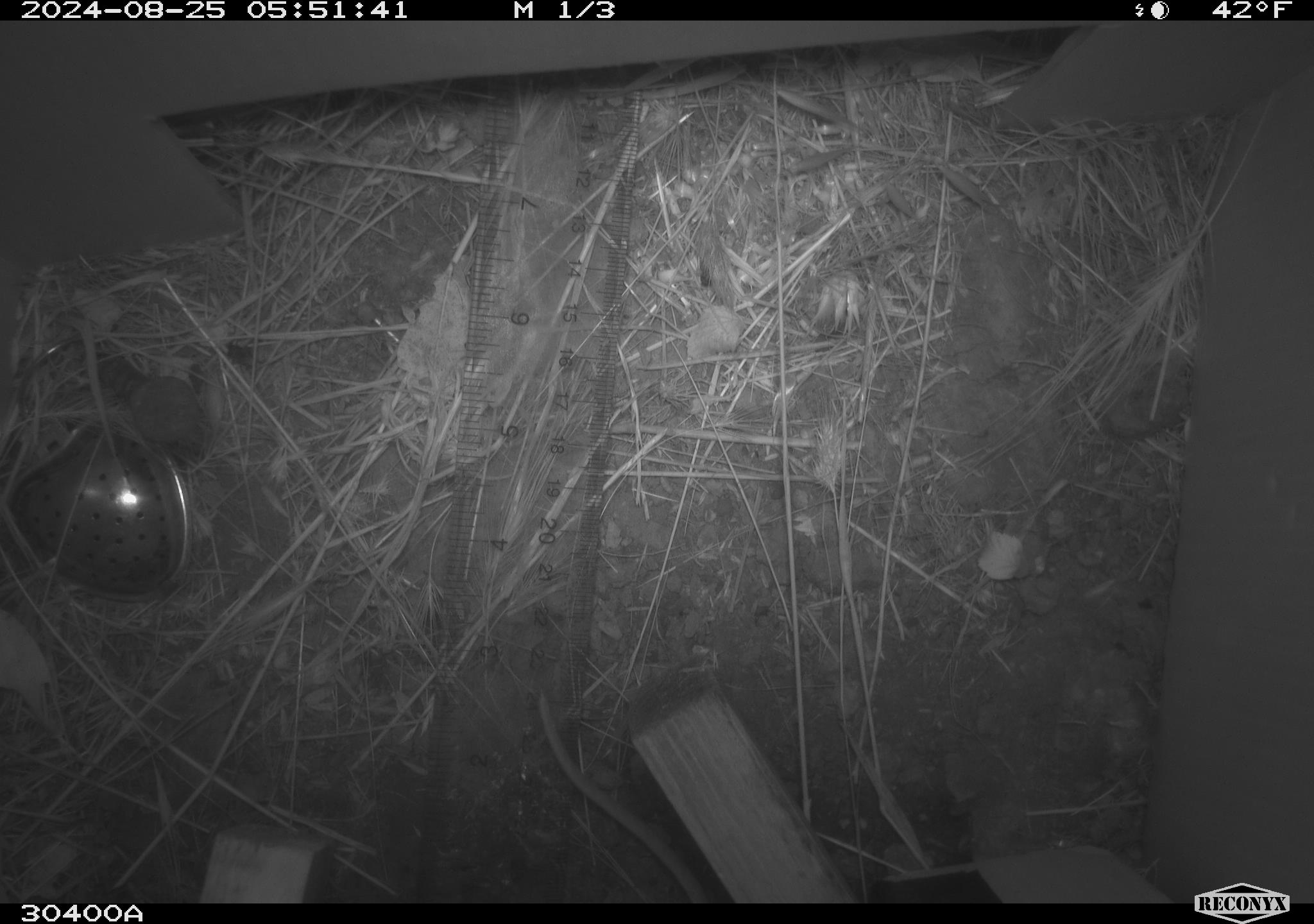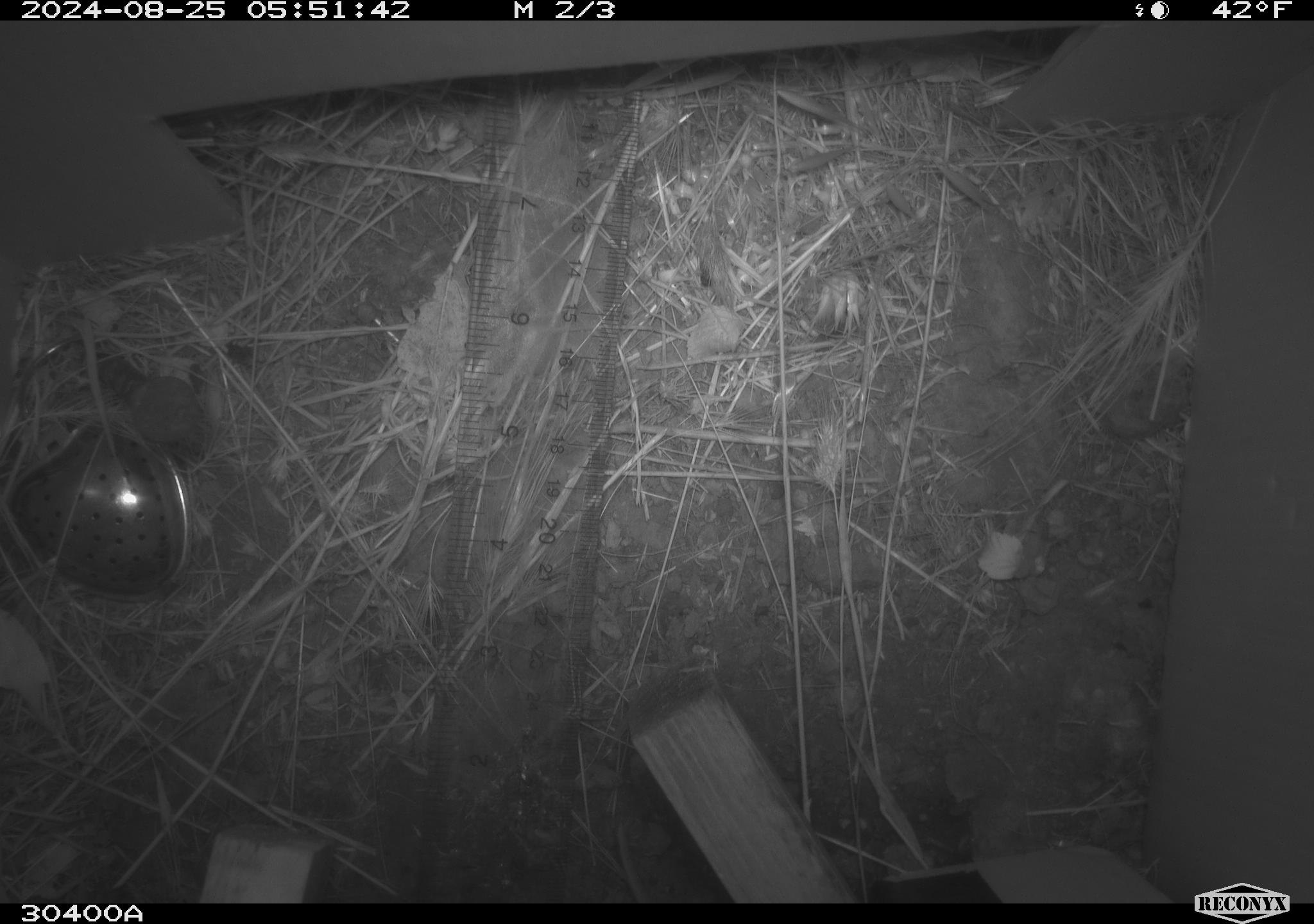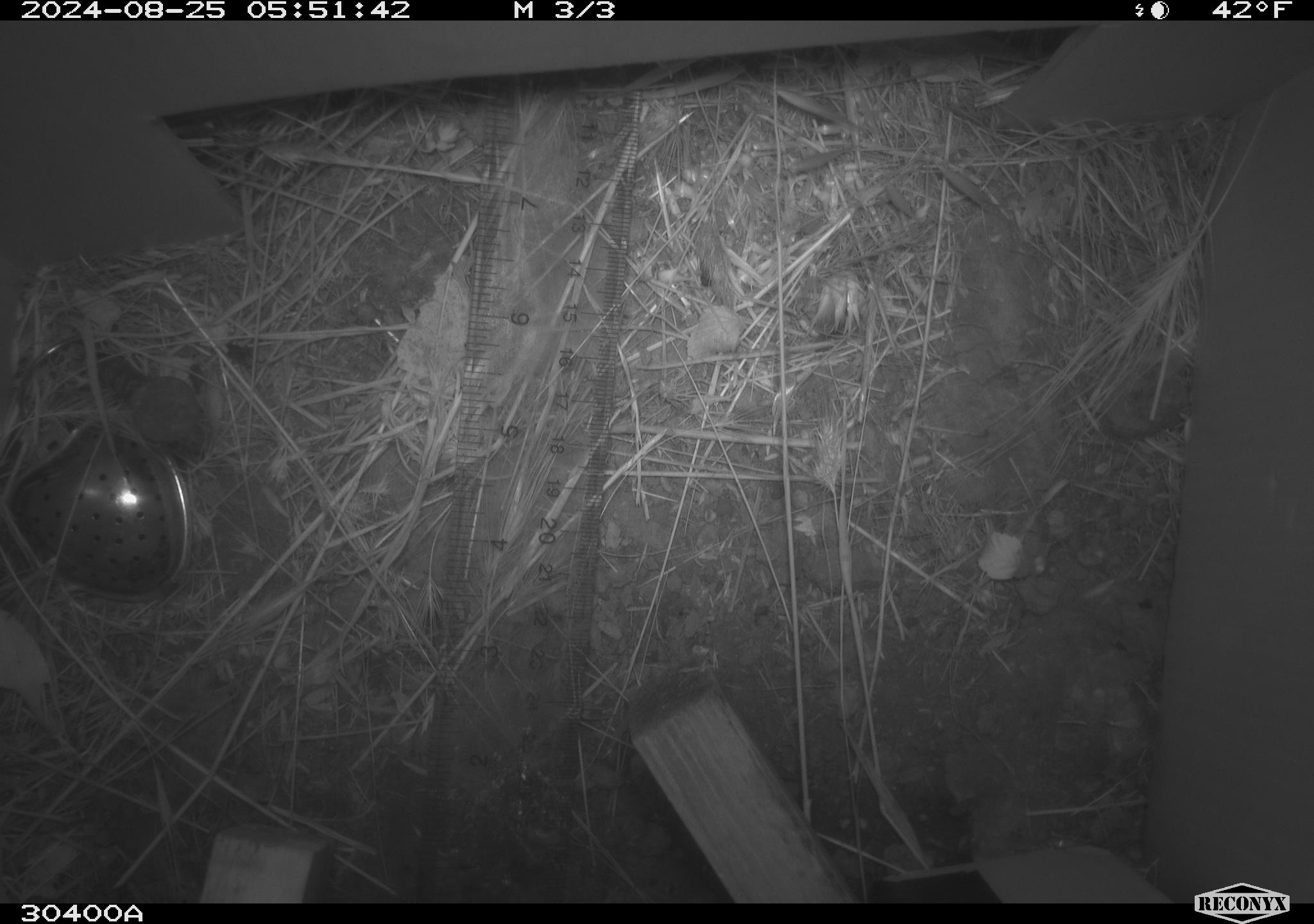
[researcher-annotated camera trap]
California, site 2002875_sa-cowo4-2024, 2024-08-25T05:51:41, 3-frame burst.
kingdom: Animalia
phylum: Chordata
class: Mammalia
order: Rodentia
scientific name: Rodentia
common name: mouse species